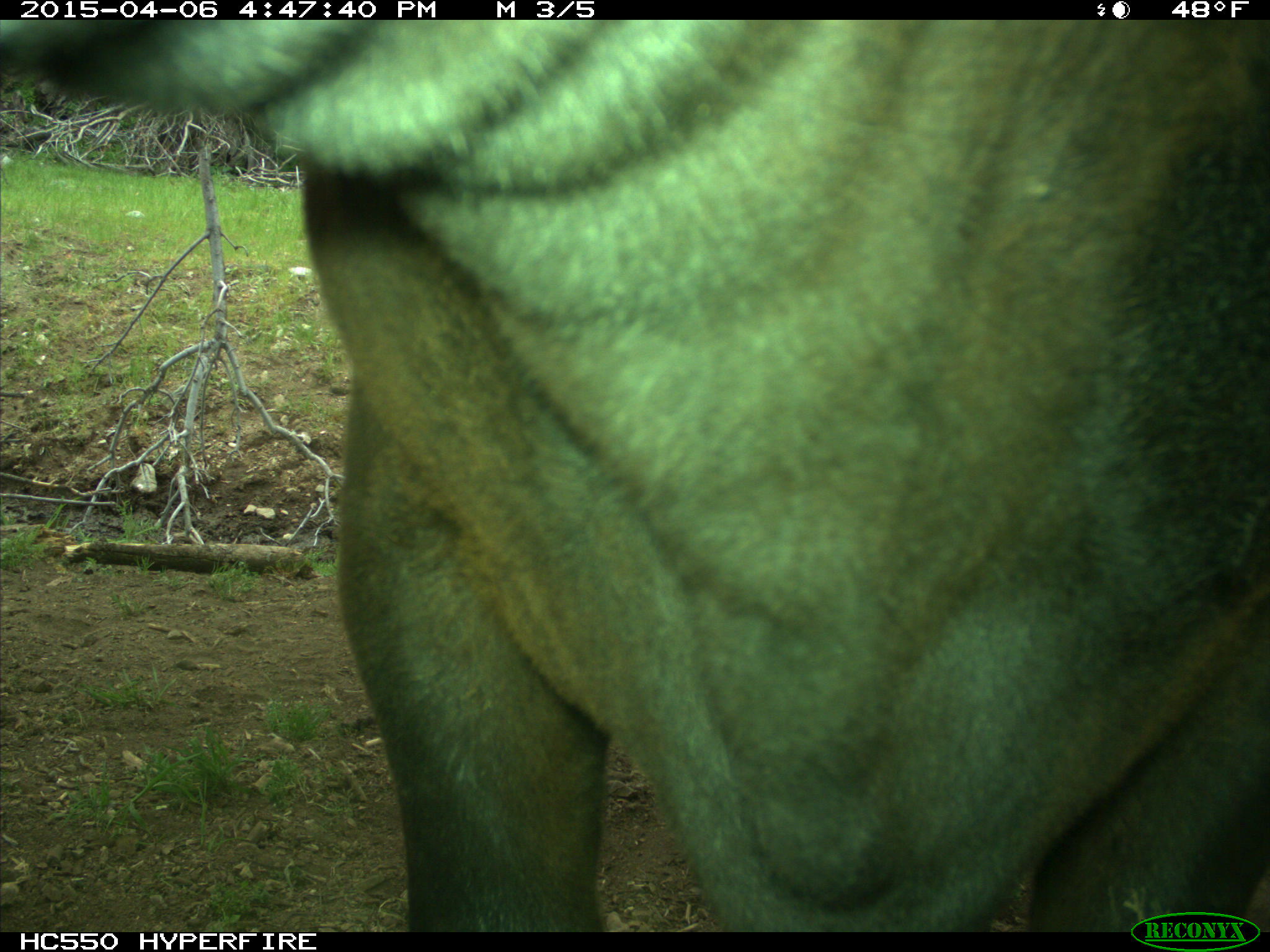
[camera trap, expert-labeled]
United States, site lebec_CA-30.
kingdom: Animalia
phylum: Chordata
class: Mammalia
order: Artiodactyla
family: Bovidae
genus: Bos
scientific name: Bos taurus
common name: domestic cow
Bos taurus (domestic cow).